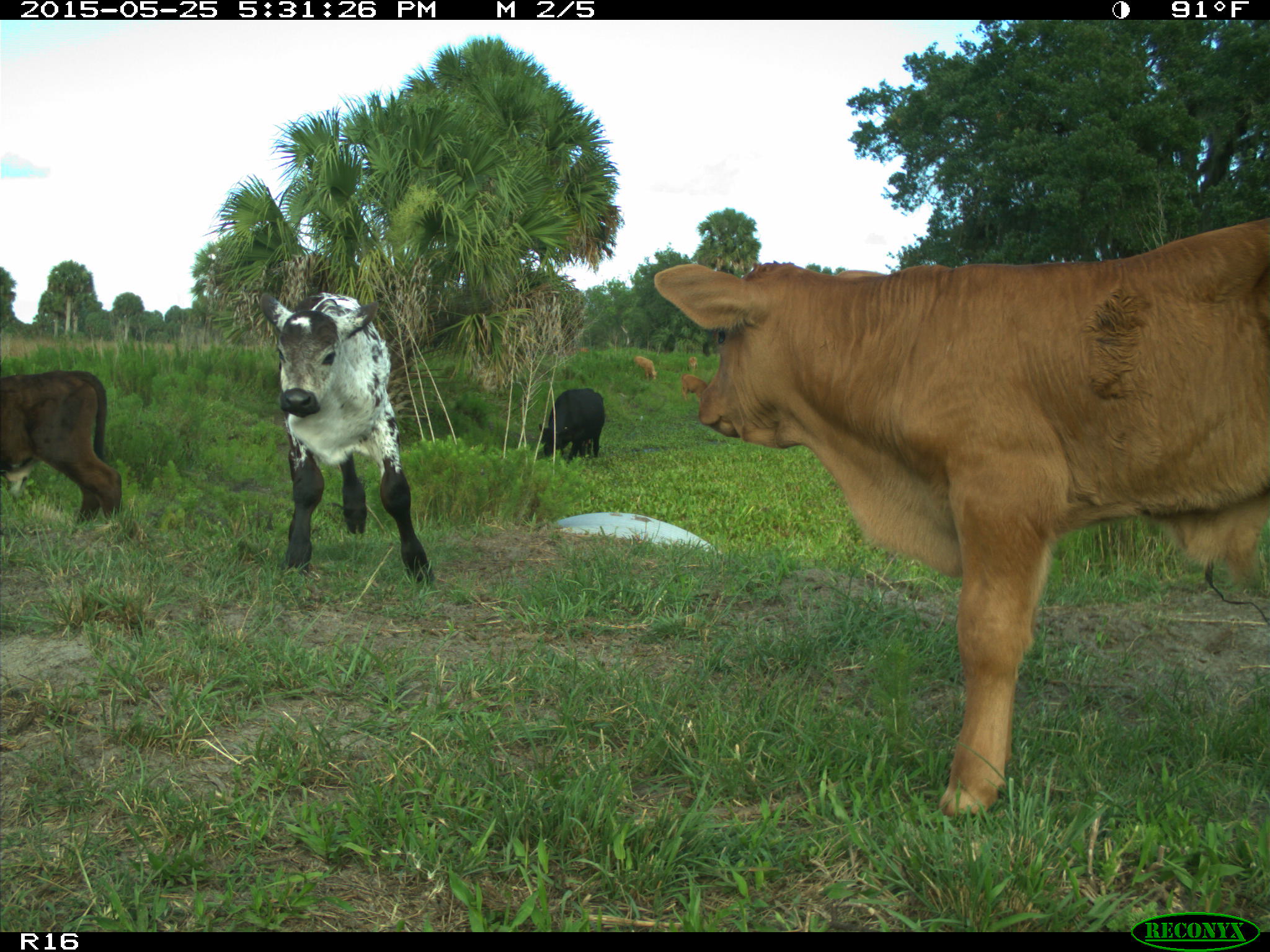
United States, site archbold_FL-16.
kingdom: Animalia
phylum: Chordata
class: Mammalia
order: Artiodactyla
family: Bovidae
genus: Bos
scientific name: Bos taurus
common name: domestic cow